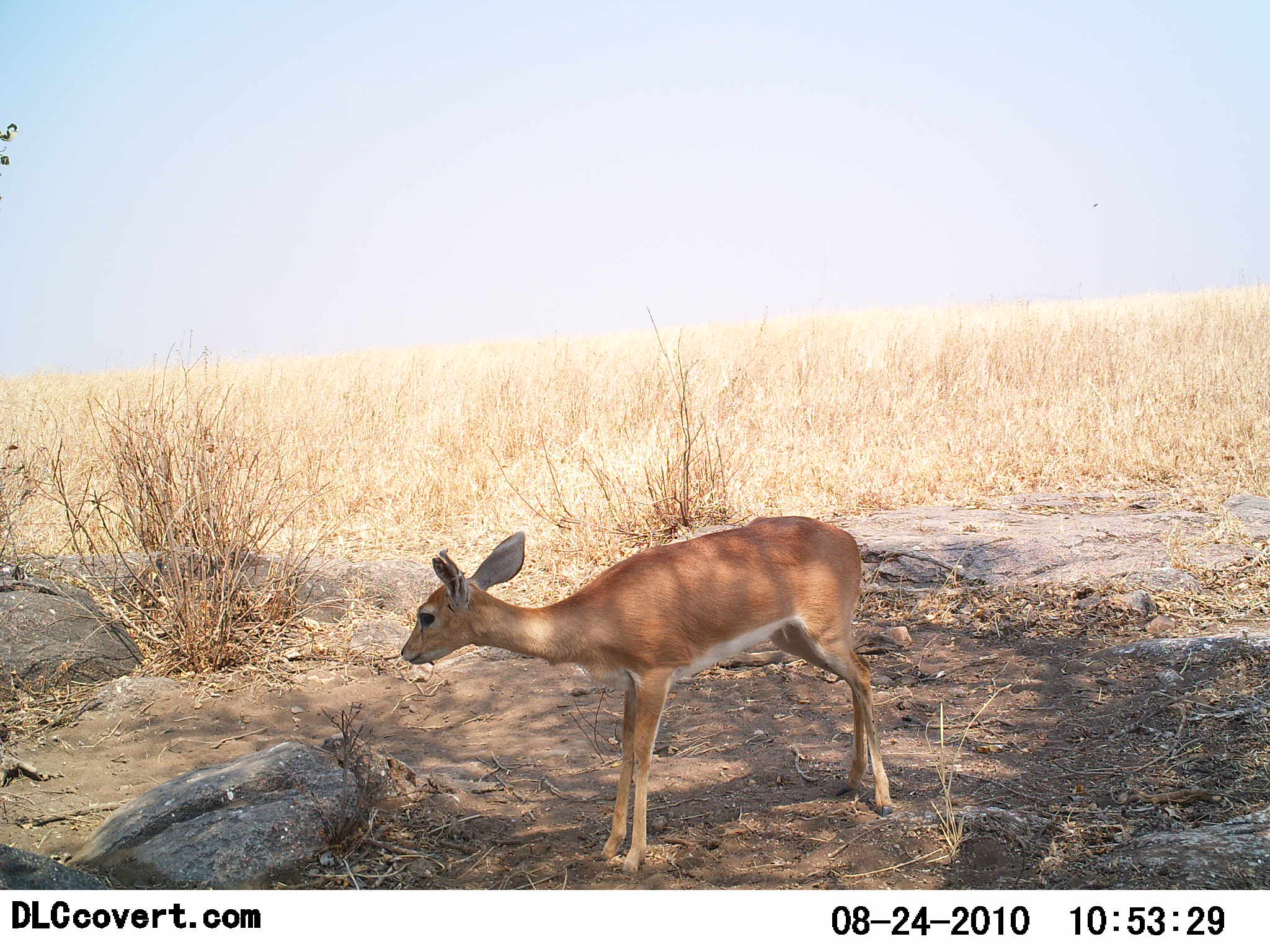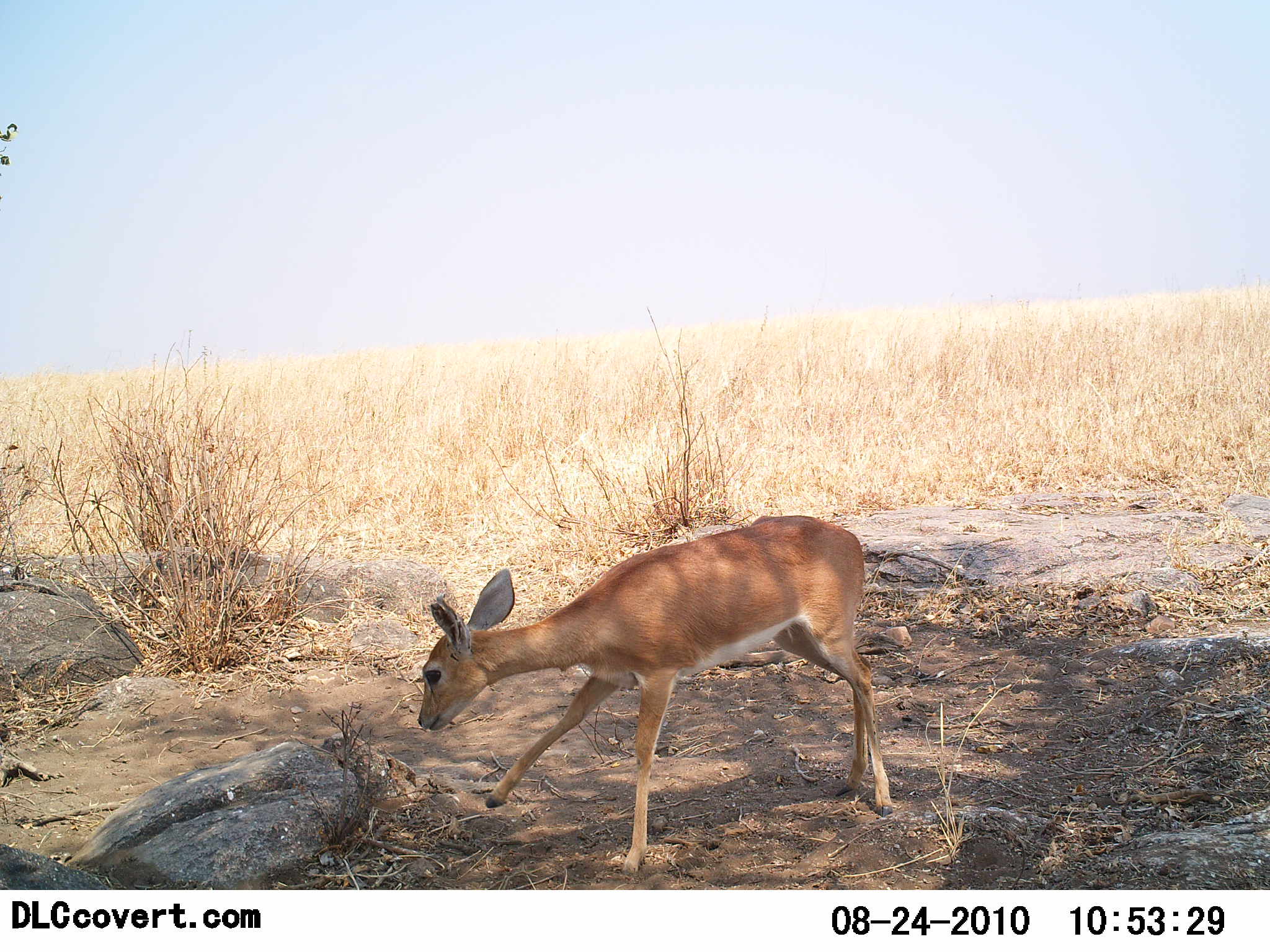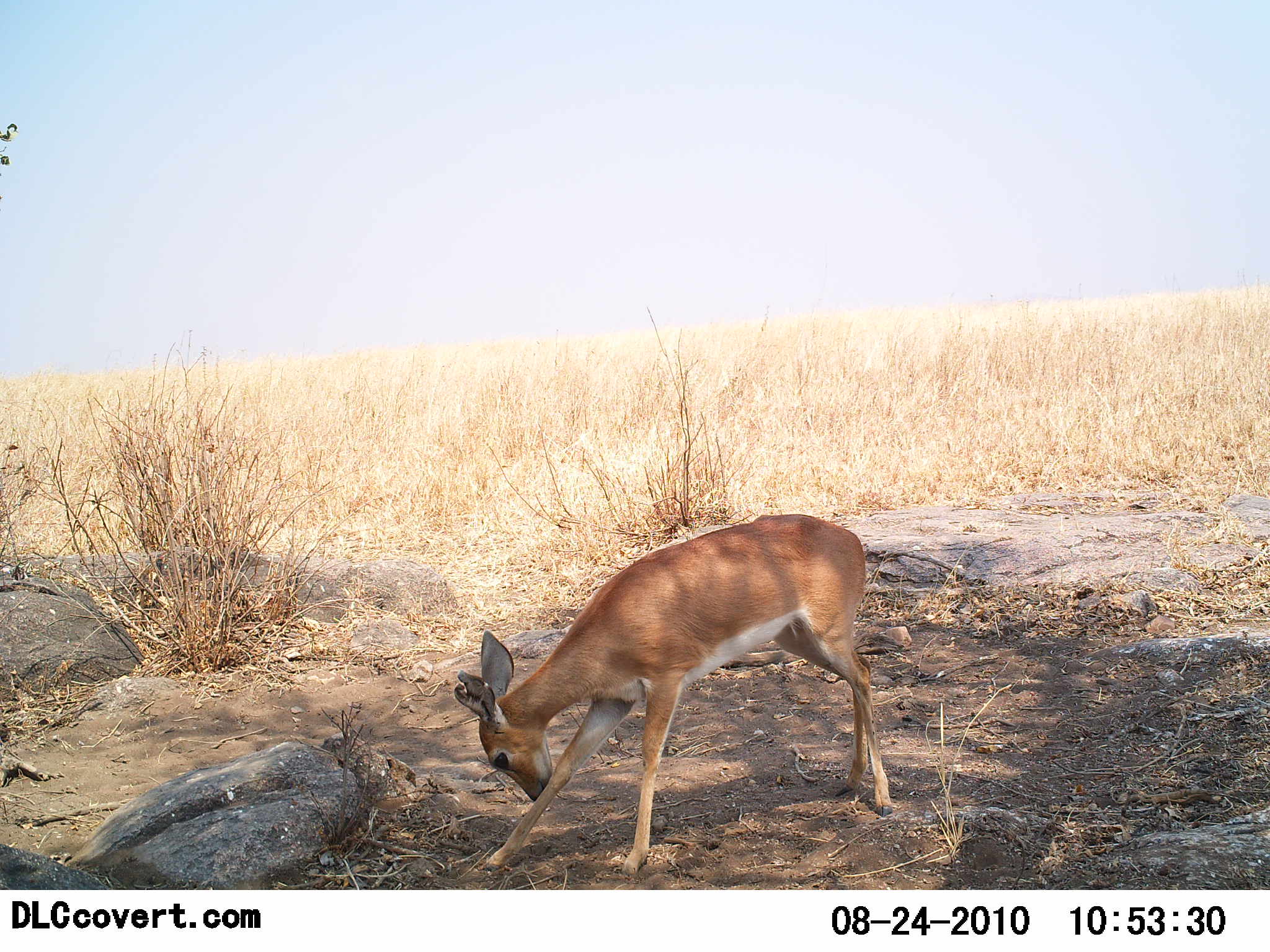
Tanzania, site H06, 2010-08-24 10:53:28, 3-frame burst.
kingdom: Animalia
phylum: Chordata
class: Mammalia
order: Artiodactyla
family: Bovidae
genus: Madoqua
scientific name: Madoqua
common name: dikdik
Dikdik (Madoqua), count 1. Behavior (volunteer vote fractions): standing 92%, resting 0%, moving 0%, interacting 0%. Young present (vote fraction): 0%. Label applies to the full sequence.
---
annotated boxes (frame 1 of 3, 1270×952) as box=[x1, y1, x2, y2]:
animal: box=[397, 515, 899, 877]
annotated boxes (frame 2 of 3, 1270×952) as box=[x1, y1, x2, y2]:
animal: box=[414, 515, 893, 874]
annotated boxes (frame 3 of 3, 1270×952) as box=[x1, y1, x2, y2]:
animal: box=[449, 513, 893, 878]